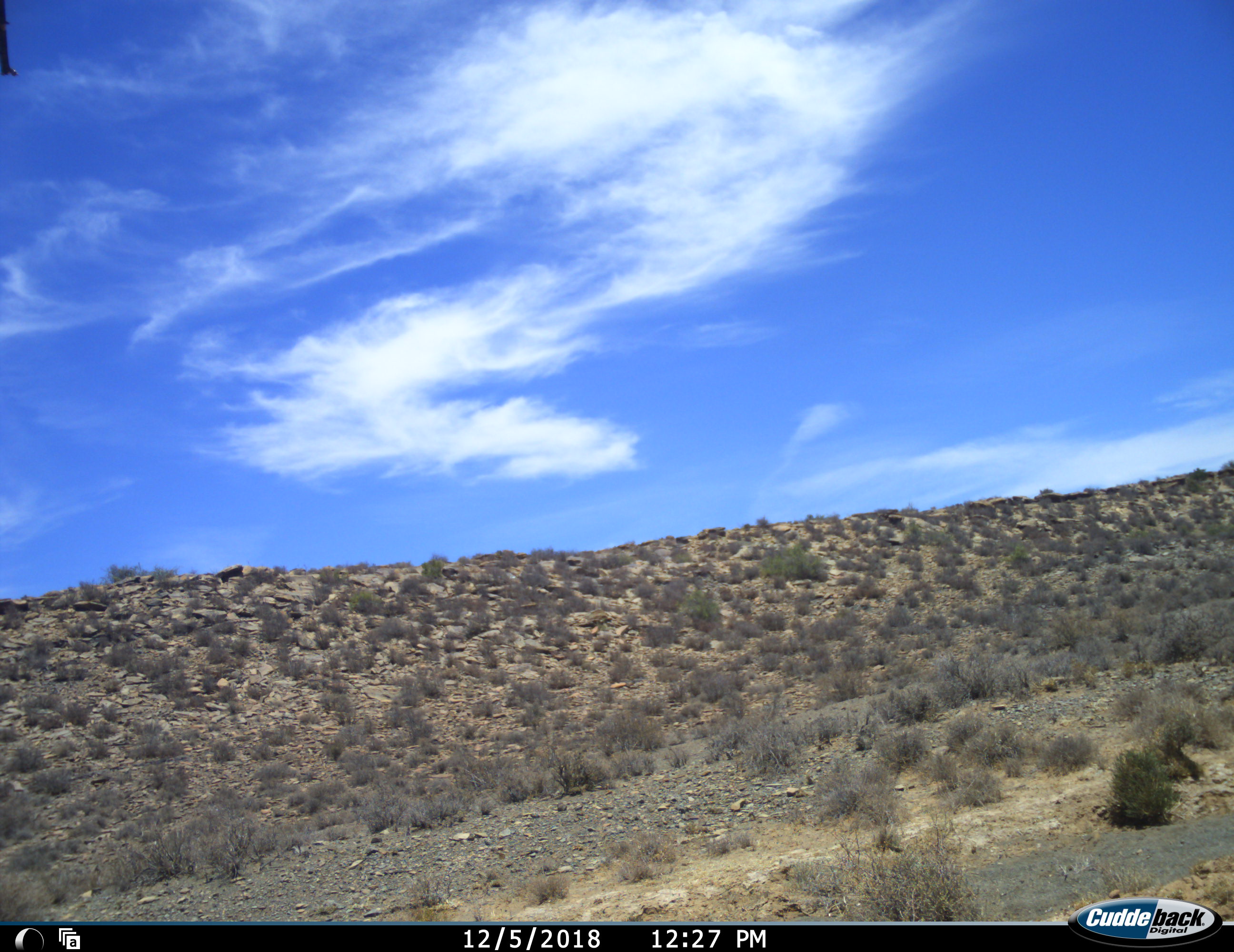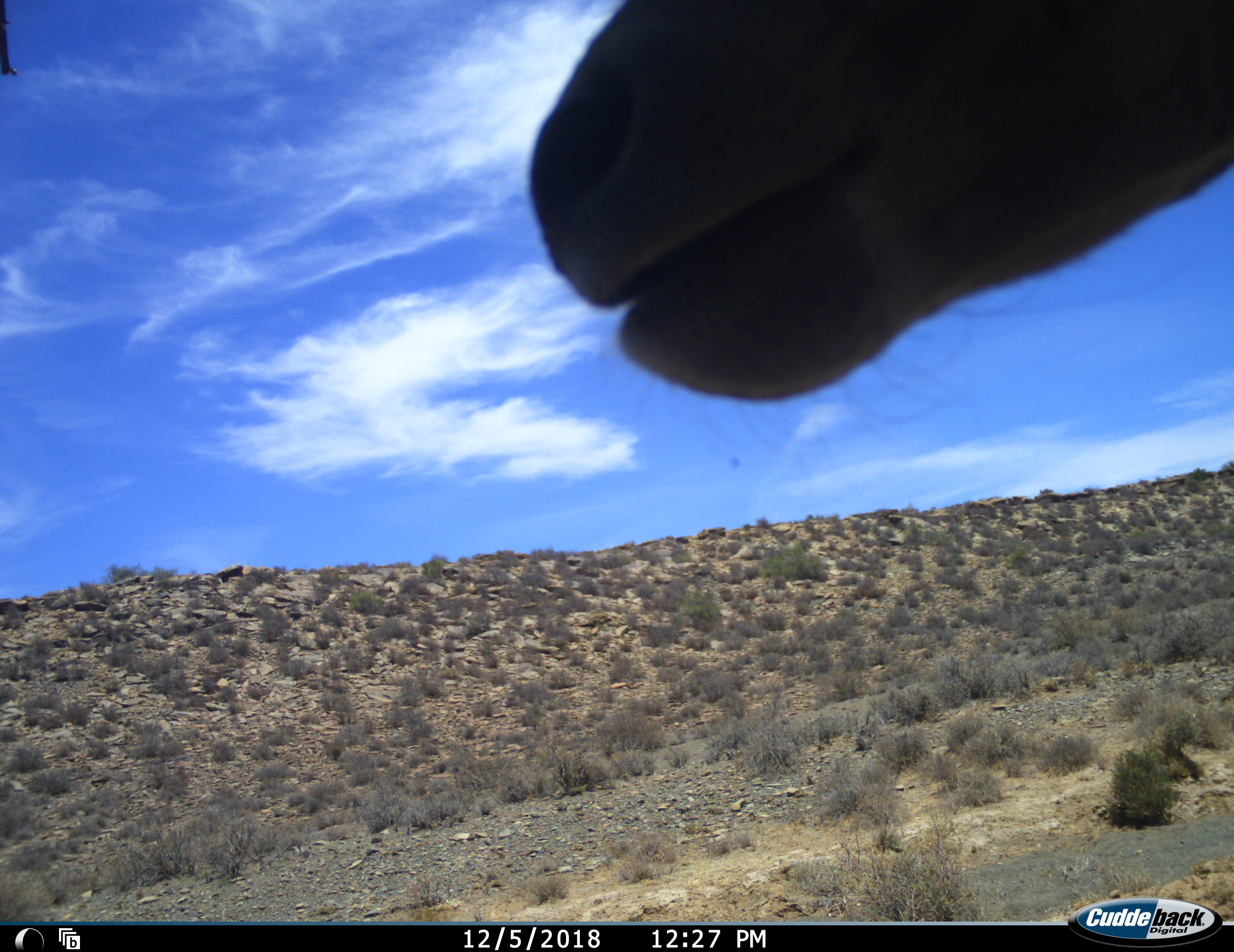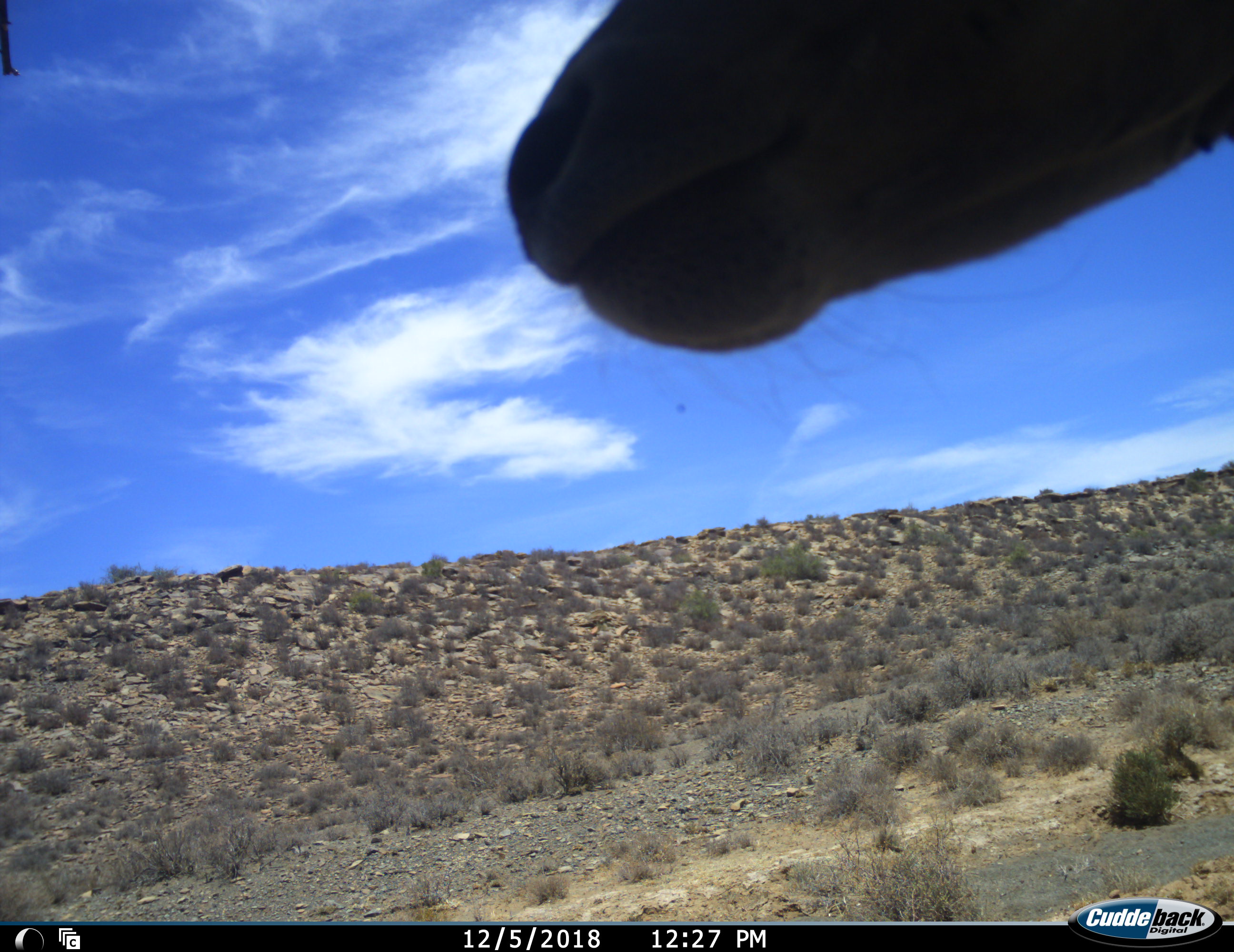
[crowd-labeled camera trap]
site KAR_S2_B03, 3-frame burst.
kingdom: Animalia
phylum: Chordata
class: Mammalia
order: Artiodactyla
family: Bovidae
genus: Tragelaphus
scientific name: Tragelaphus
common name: kudu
Kudu (Tragelaphus), count 1. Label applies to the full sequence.